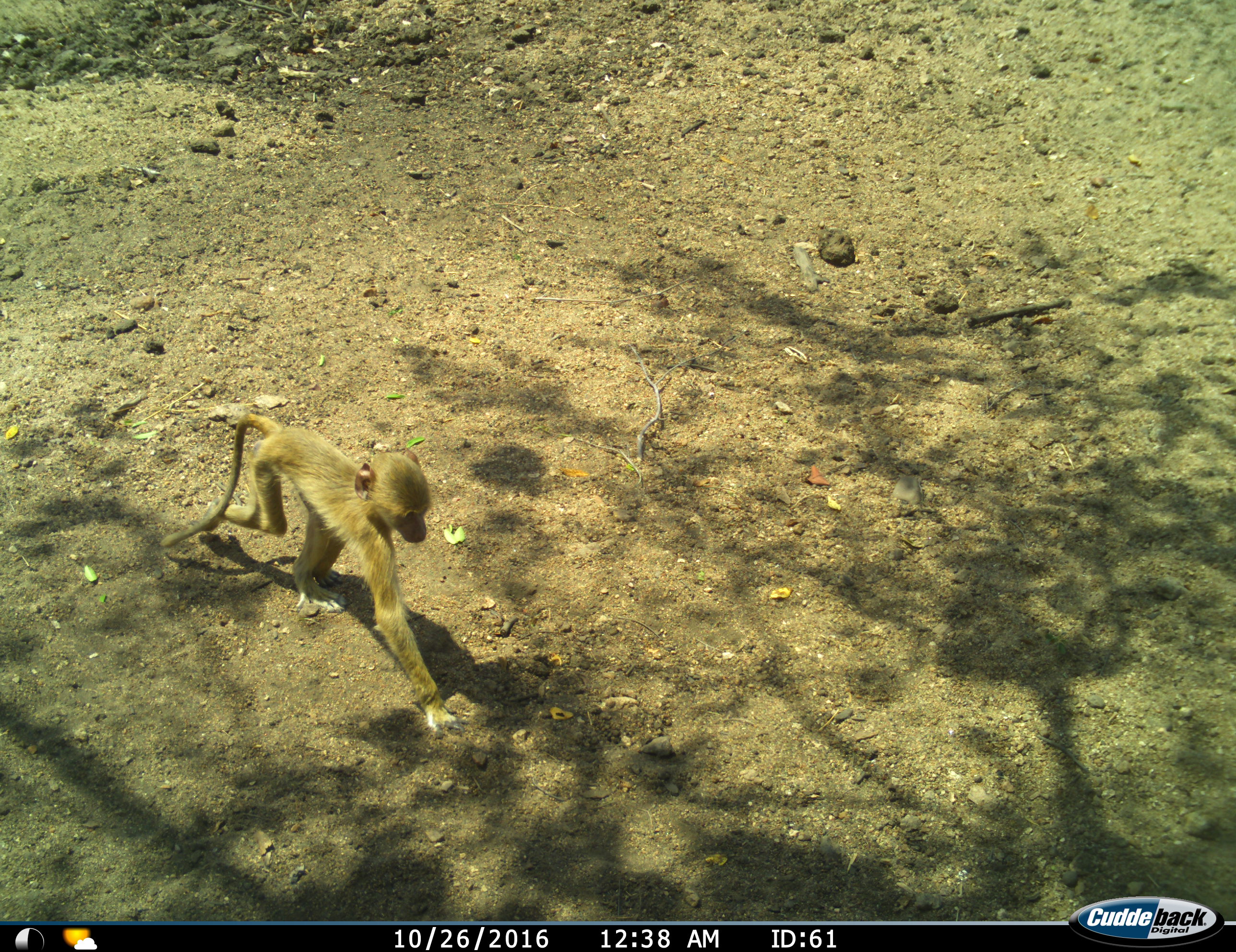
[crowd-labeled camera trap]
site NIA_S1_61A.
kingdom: Animalia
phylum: Chordata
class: Mammalia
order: Primates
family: Cercopithecidae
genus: Papio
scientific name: Papio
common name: baboon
Baboon (Papio), count 1. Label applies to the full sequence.